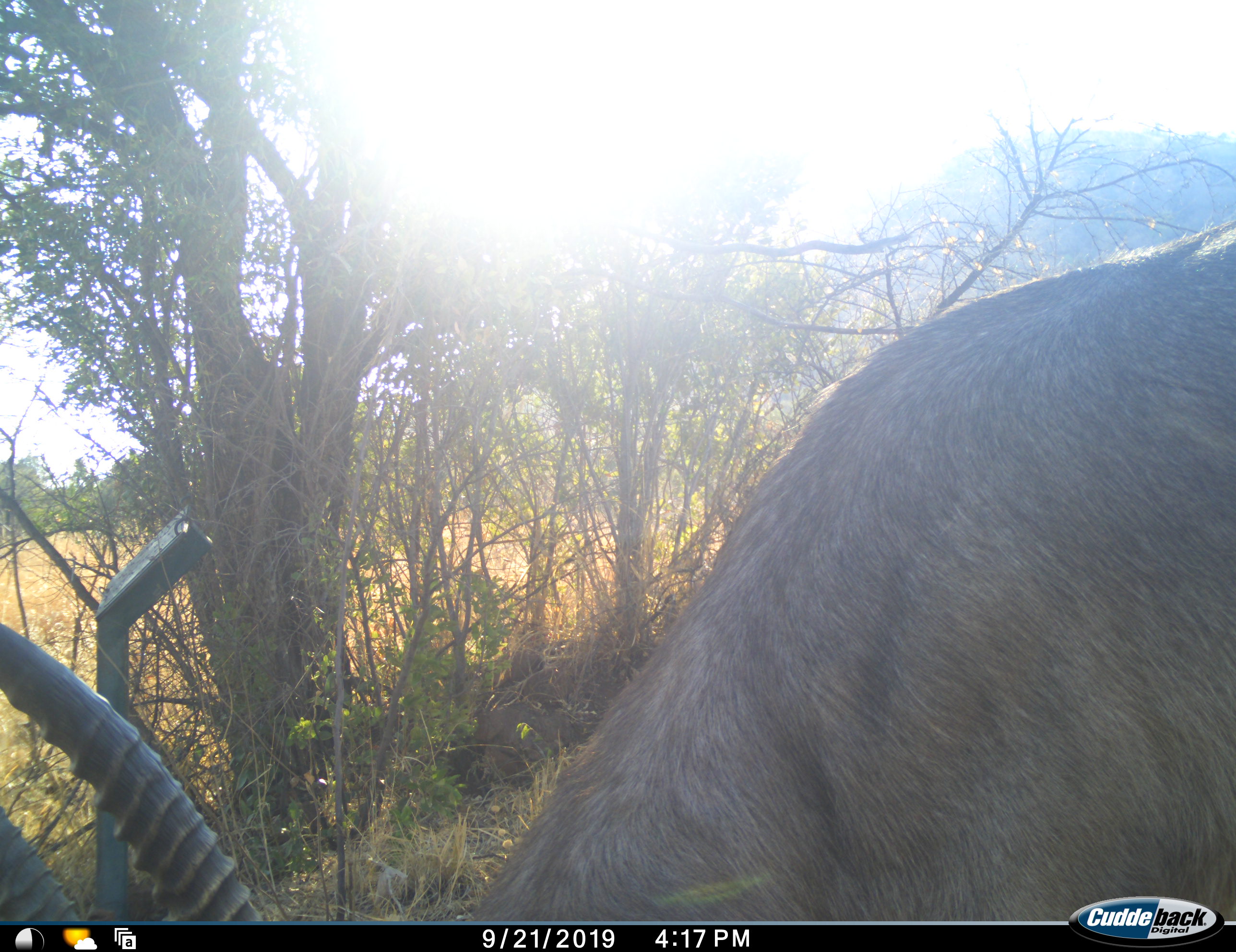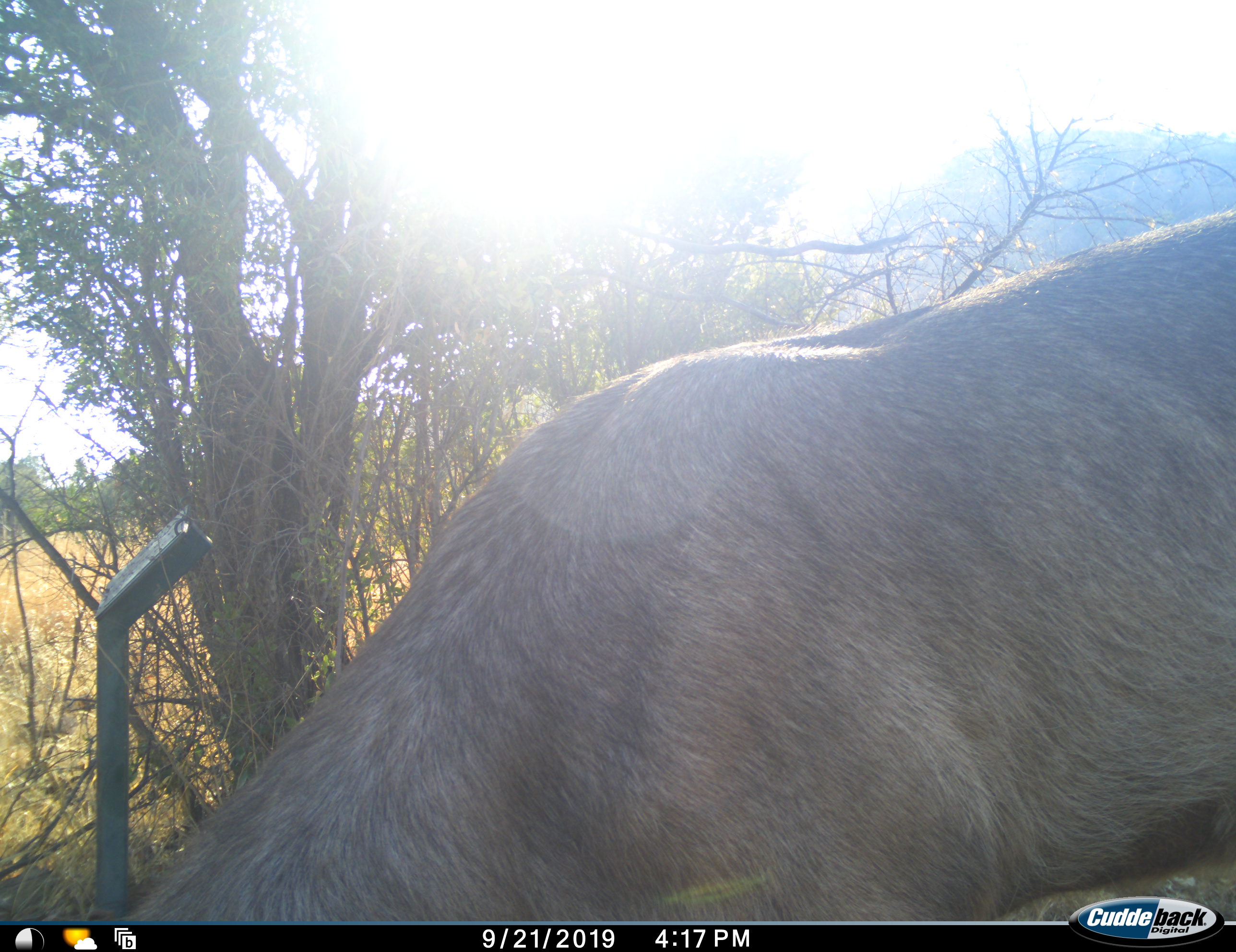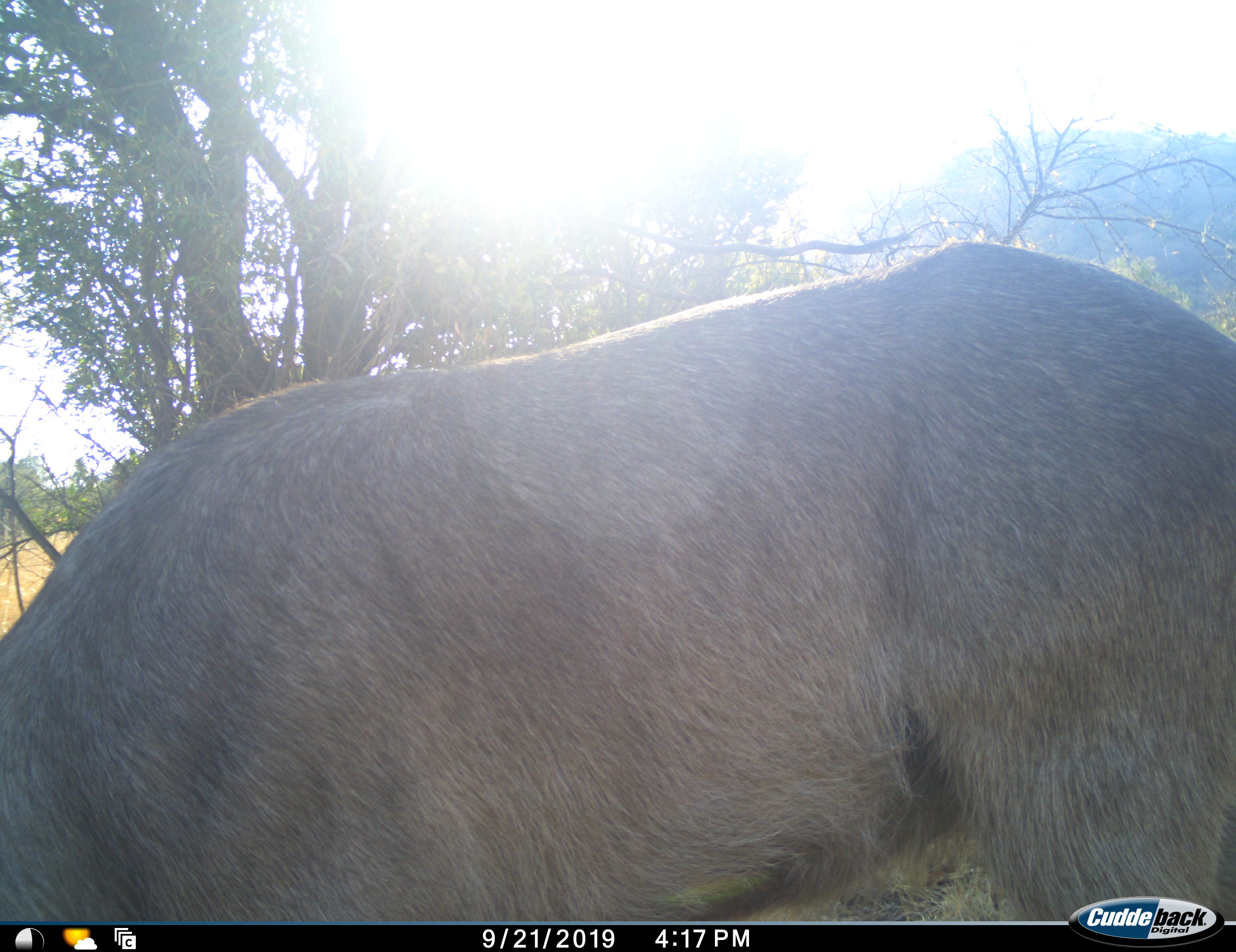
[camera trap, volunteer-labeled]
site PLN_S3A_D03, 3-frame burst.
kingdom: Animalia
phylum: Chordata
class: Mammalia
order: Artiodactyla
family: Bovidae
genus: Kobus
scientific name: Kobus ellipsiprymnus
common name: waterbuck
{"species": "waterbuck (Kobus ellipsiprymnus)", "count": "1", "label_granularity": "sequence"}